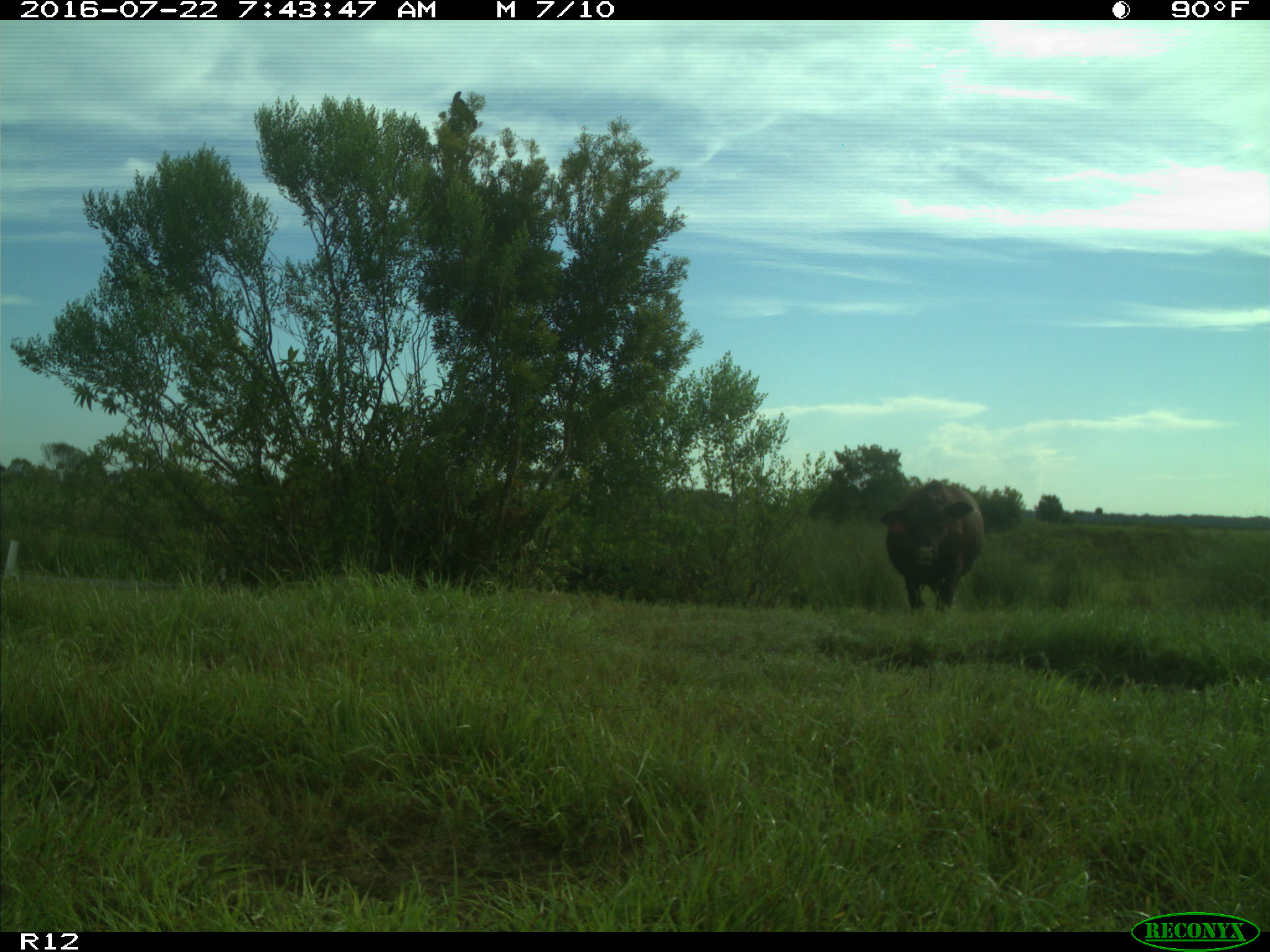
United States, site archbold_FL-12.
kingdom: Animalia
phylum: Chordata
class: Mammalia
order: Artiodactyla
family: Bovidae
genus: Bos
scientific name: Bos taurus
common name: domestic cow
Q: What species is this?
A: Bos taurus (domestic cow).